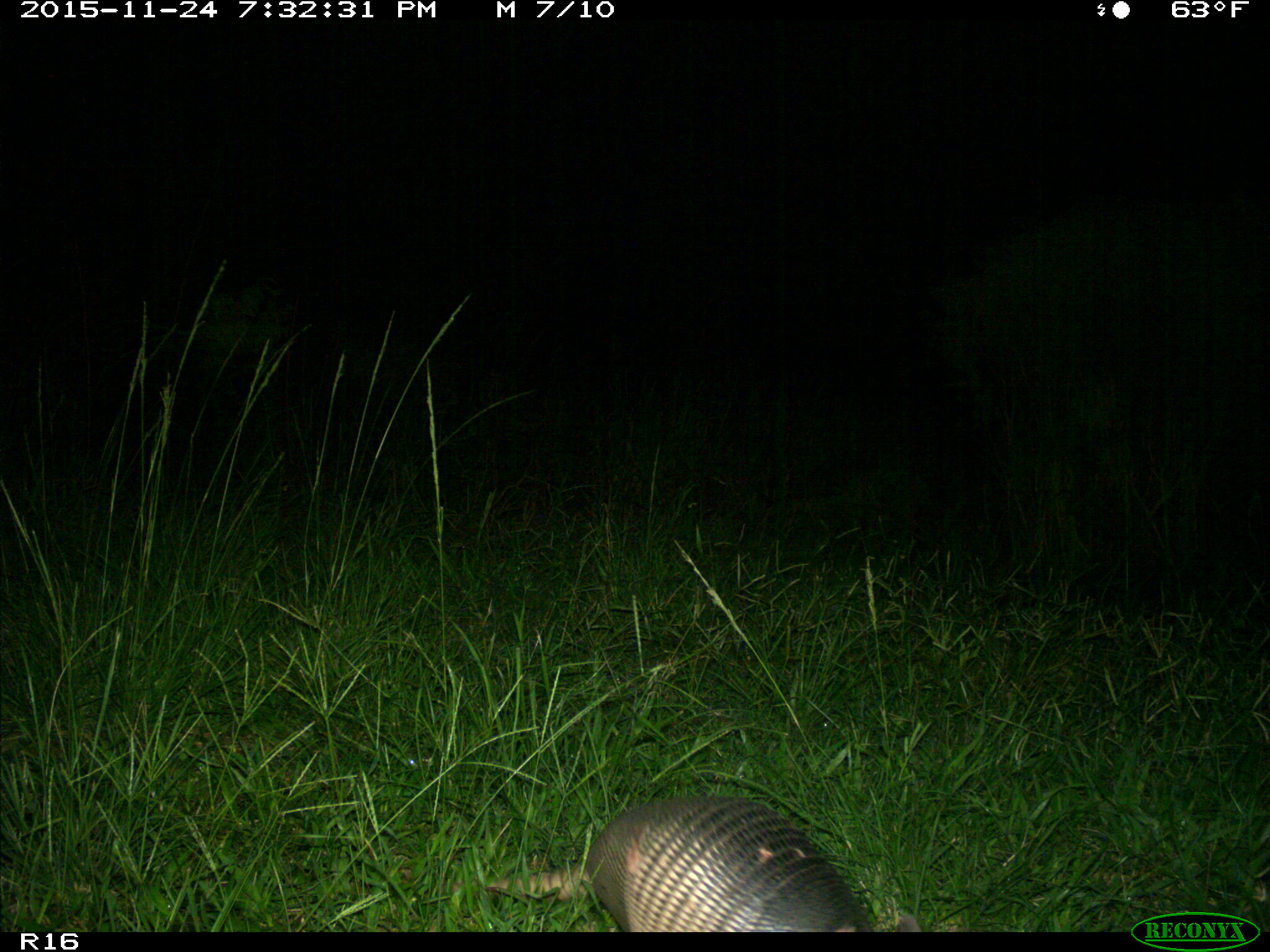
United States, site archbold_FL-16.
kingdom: Animalia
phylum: Chordata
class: Mammalia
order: Cingulata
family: Dasypodidae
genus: Dasypus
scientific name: Dasypus novemcinctus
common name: nine-banded armadillo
Dasypus novemcinctus (nine-banded armadillo).